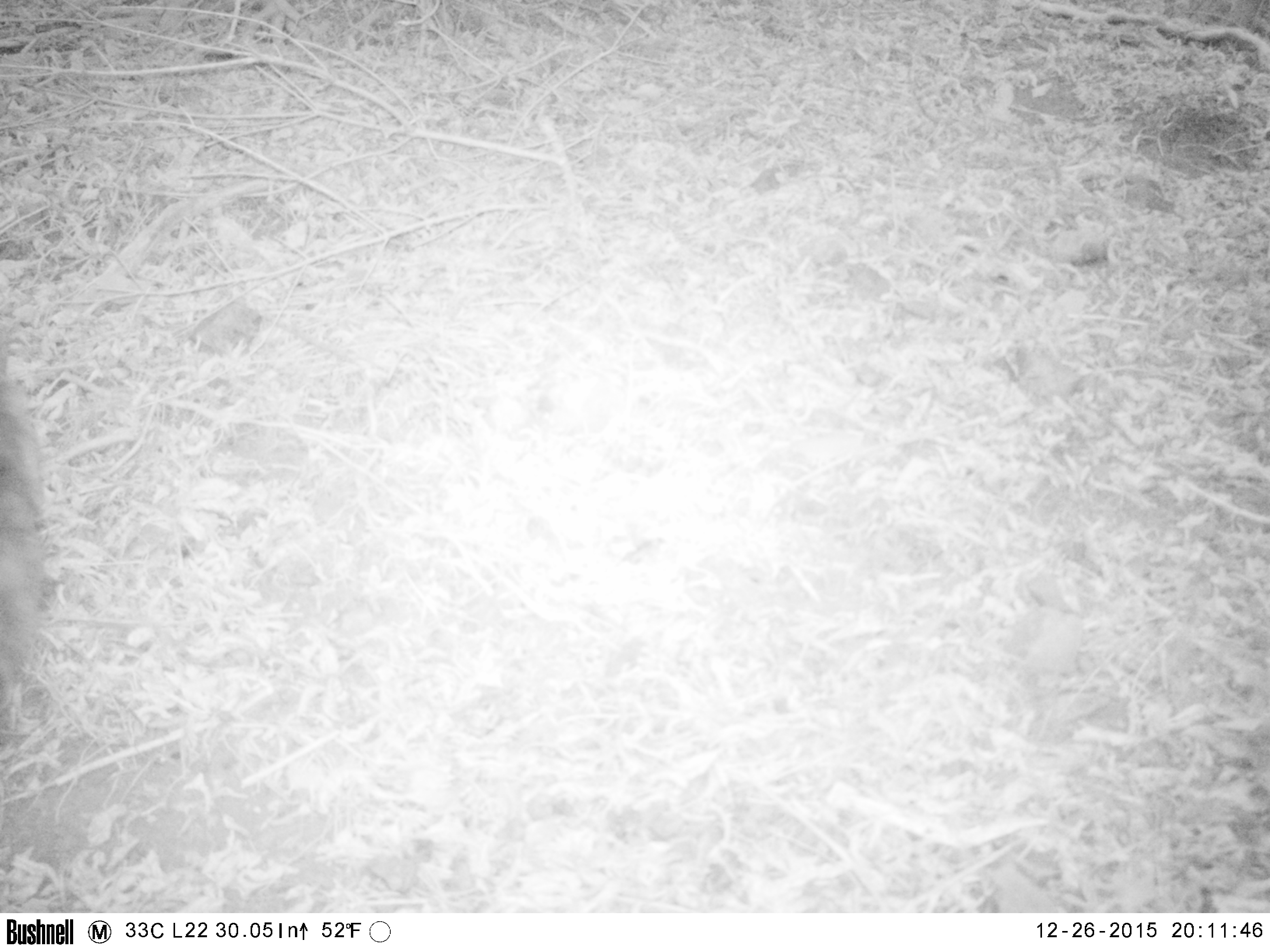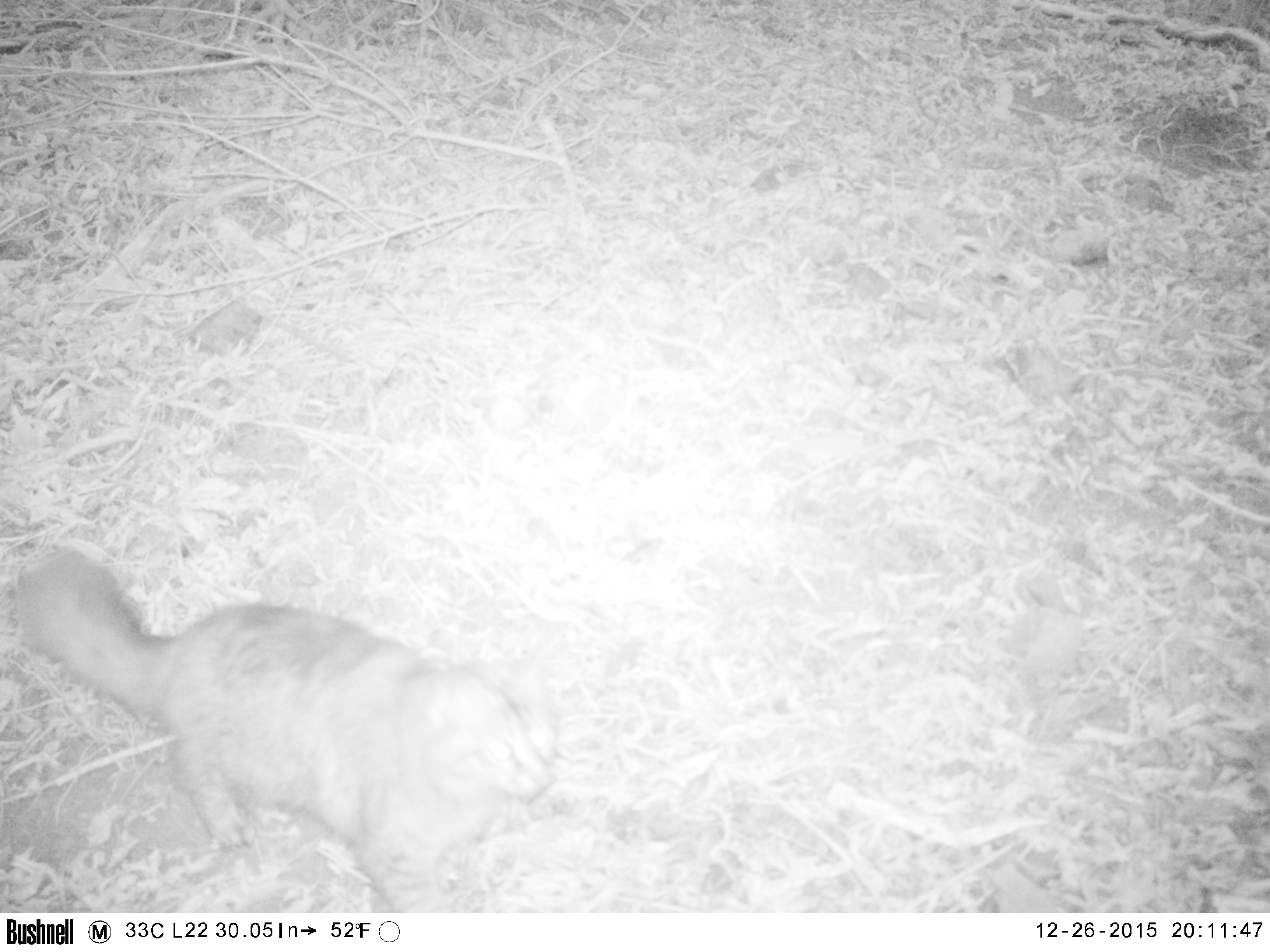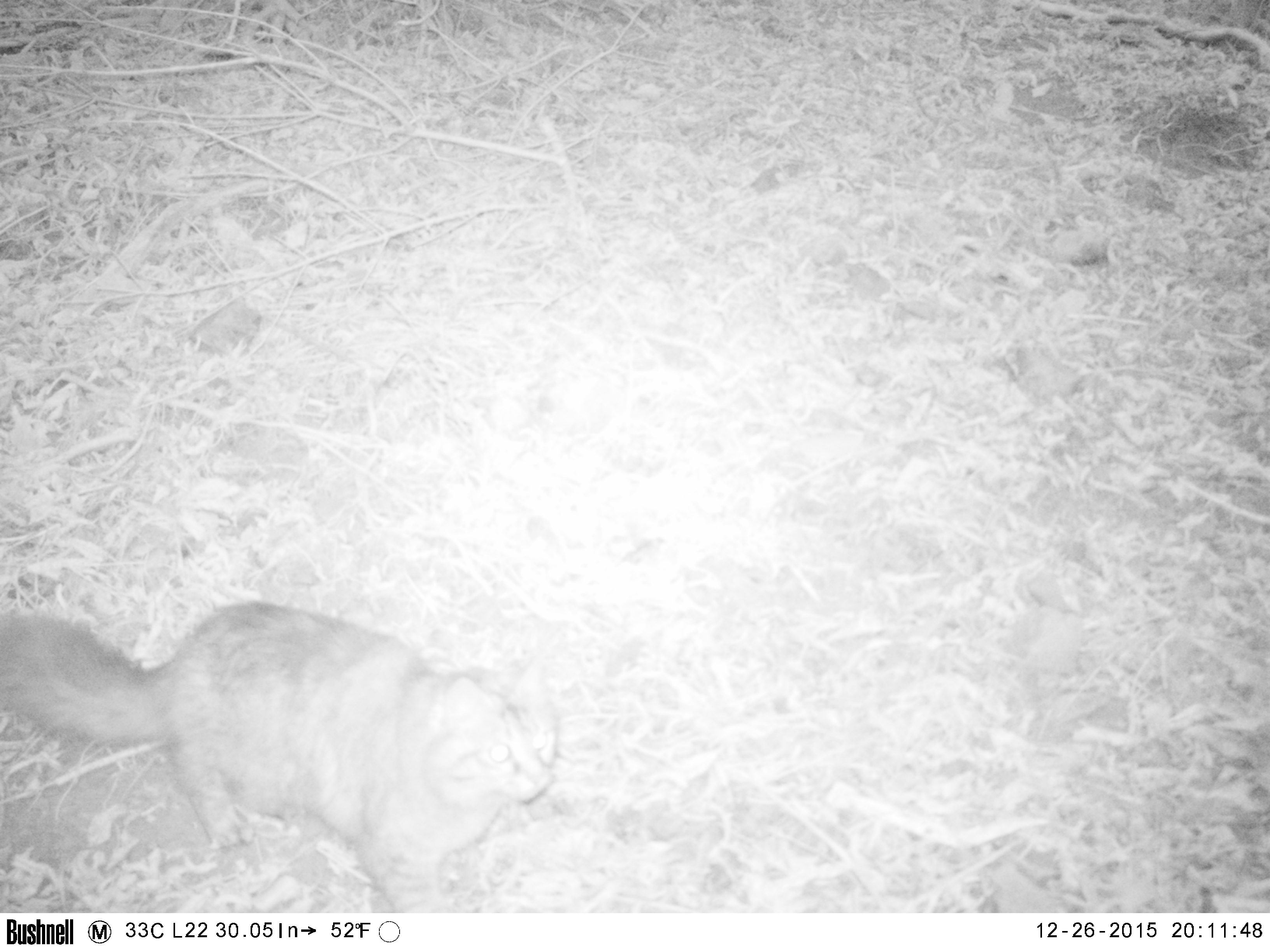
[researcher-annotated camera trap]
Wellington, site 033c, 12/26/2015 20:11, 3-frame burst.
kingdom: Animalia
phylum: Chordata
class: Mammalia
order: Carnivora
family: Felidae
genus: Felis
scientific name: Felis catus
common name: cat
Cat (Felis catus).